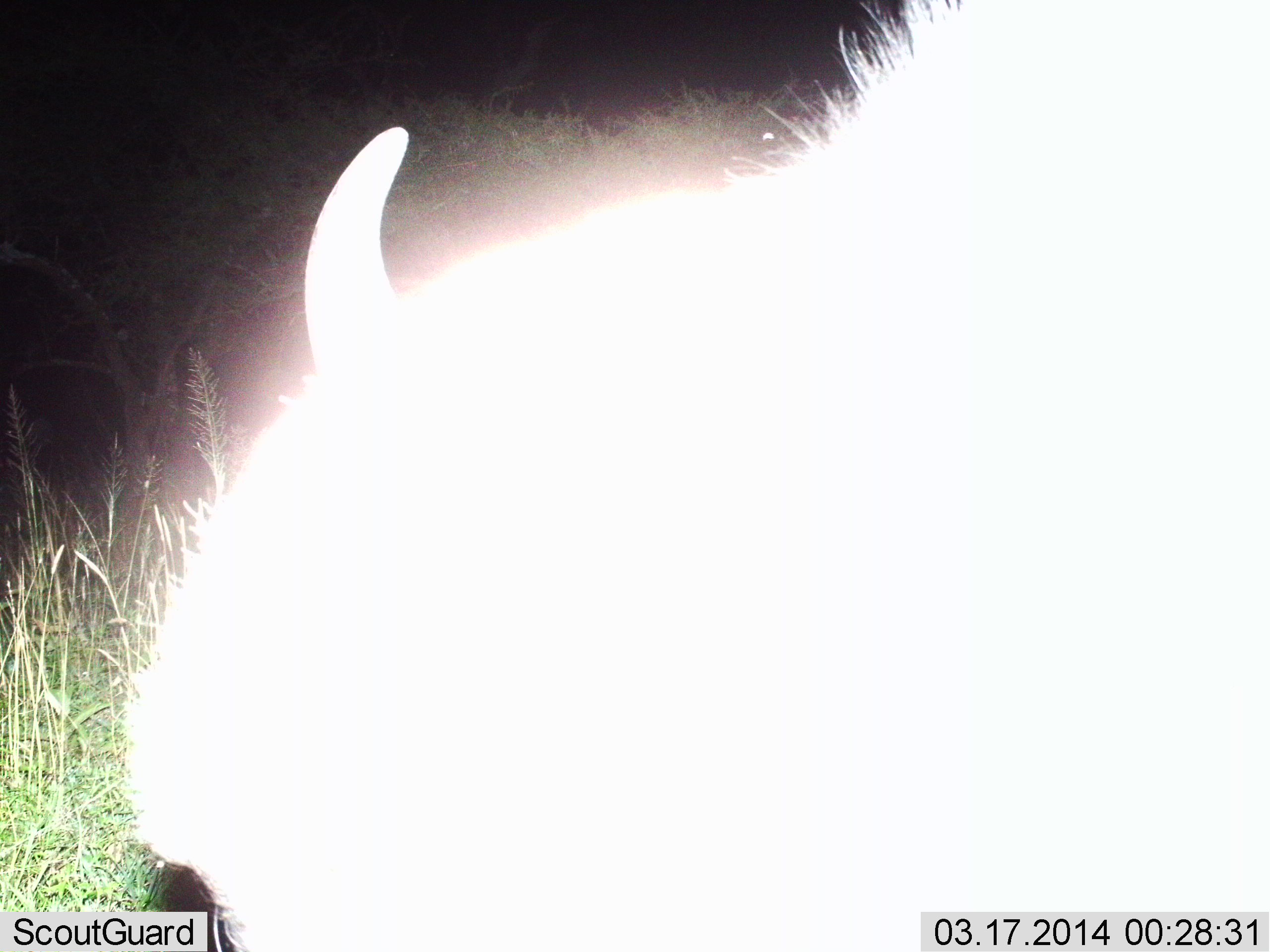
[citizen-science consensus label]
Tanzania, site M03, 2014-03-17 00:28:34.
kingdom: Animalia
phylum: Chordata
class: Mammalia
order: Artiodactyla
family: Bovidae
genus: Connochaetes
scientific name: Connochaetes taurinus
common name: blue wildebeest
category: wildebeest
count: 1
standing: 30%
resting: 30%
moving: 10%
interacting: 0%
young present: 0%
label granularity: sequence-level